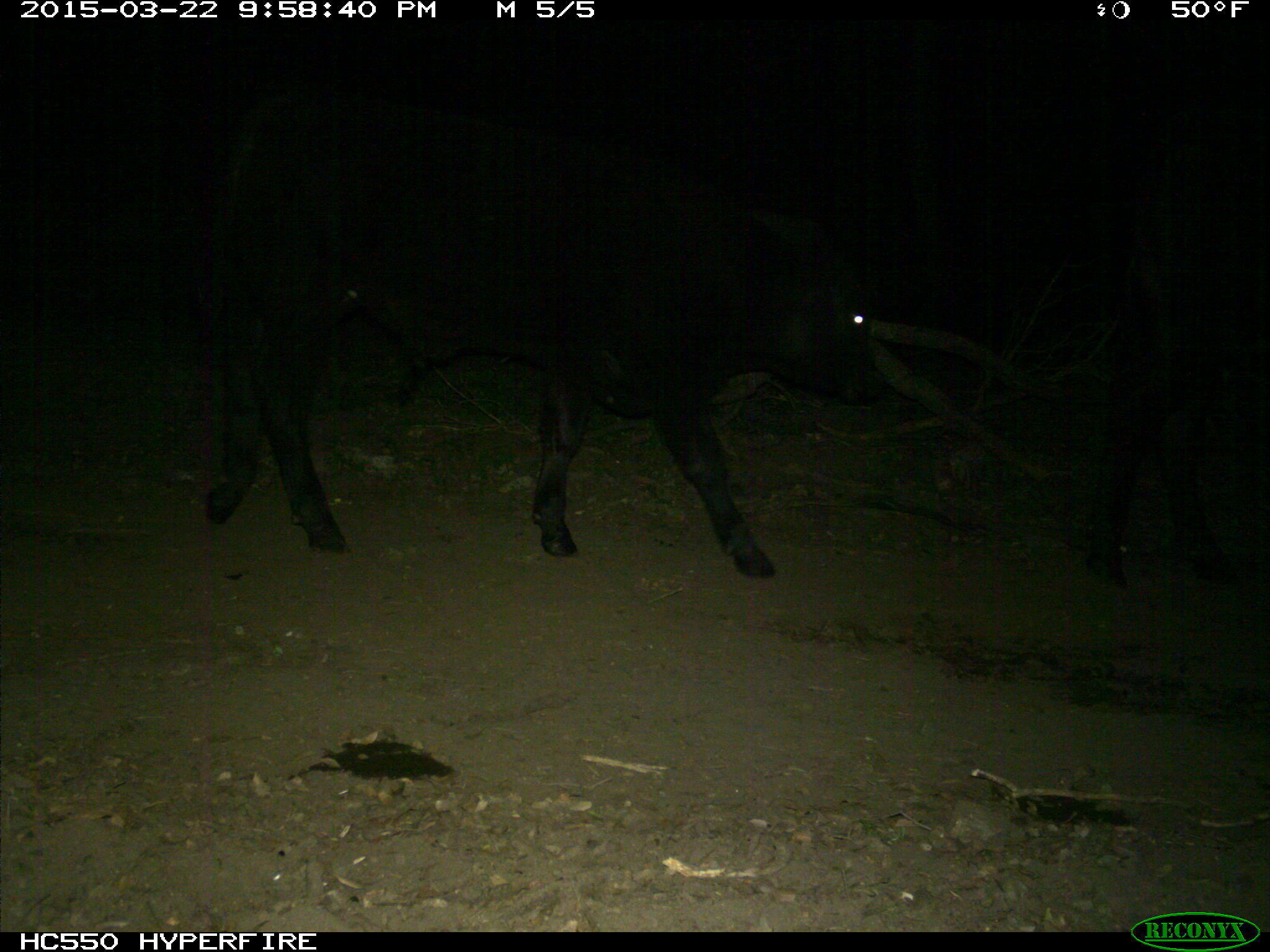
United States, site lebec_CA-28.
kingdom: Animalia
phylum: Chordata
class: Mammalia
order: Artiodactyla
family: Bovidae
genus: Bos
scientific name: Bos taurus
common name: domestic cow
Bos taurus (domestic cow).